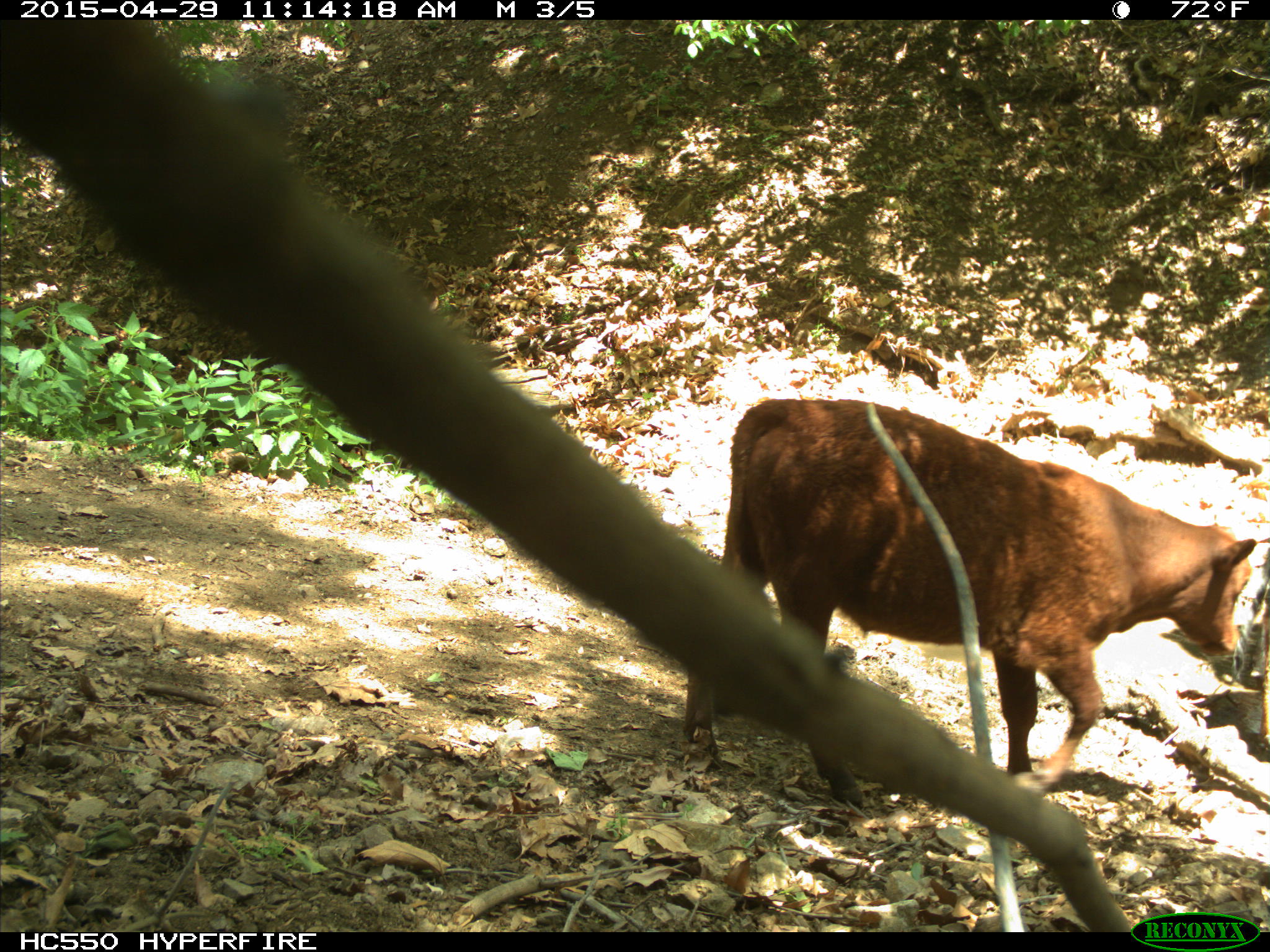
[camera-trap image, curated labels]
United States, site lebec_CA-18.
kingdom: Animalia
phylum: Chordata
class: Mammalia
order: Artiodactyla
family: Bovidae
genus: Bos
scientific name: Bos taurus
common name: domestic cow